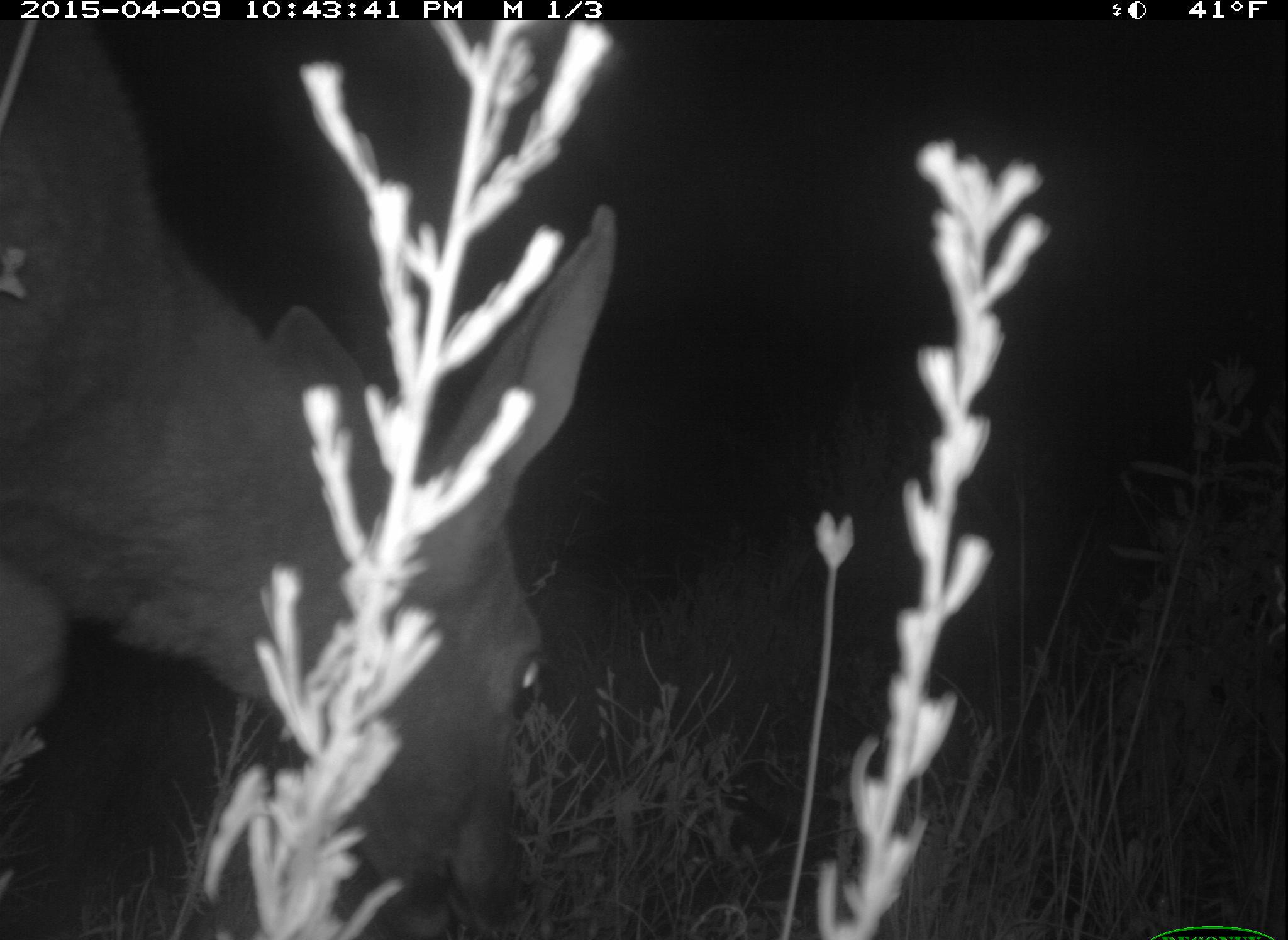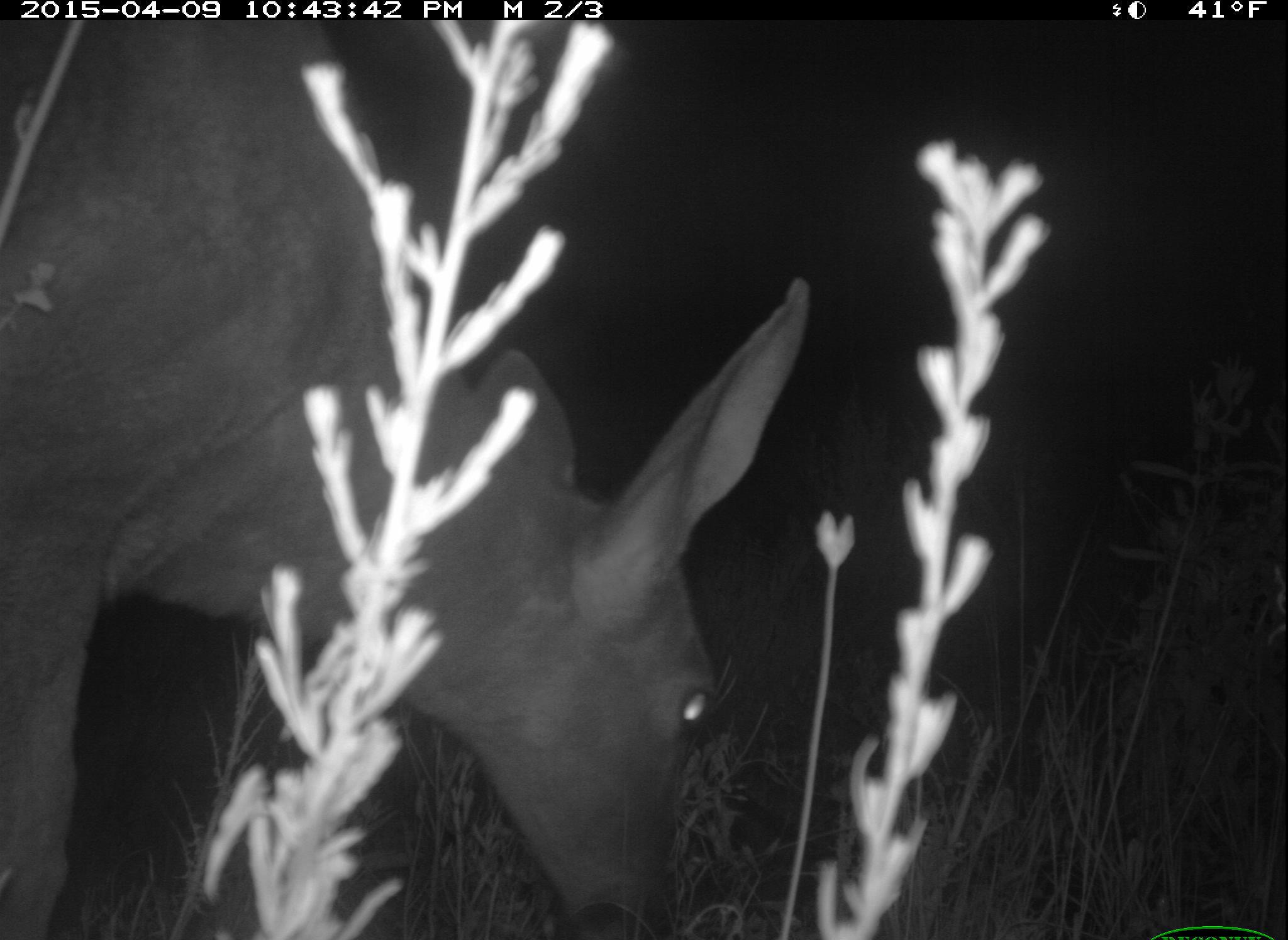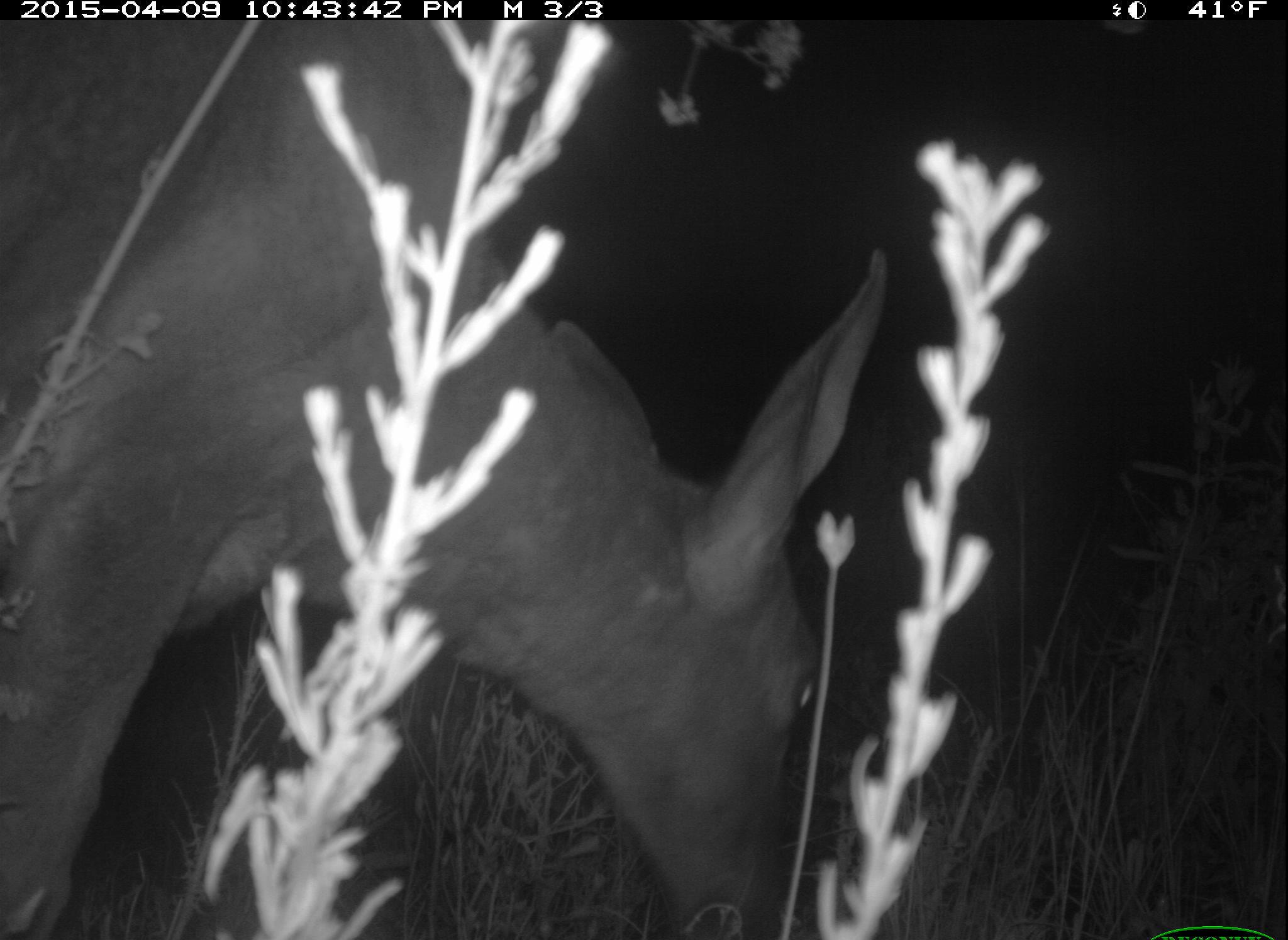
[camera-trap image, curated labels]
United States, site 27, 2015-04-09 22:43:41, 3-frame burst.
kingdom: Animalia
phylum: Chordata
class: Mammalia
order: Artiodactyla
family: Cervidae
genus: Odocoileus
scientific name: Odocoileus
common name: deer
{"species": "deer (Odocoileus)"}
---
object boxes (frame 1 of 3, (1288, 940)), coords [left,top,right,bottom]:
deer: [0,11,619,940]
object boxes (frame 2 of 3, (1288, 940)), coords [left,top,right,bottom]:
deer: [0,14,810,940]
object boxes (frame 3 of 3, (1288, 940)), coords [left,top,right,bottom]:
deer: [0,22,892,940]